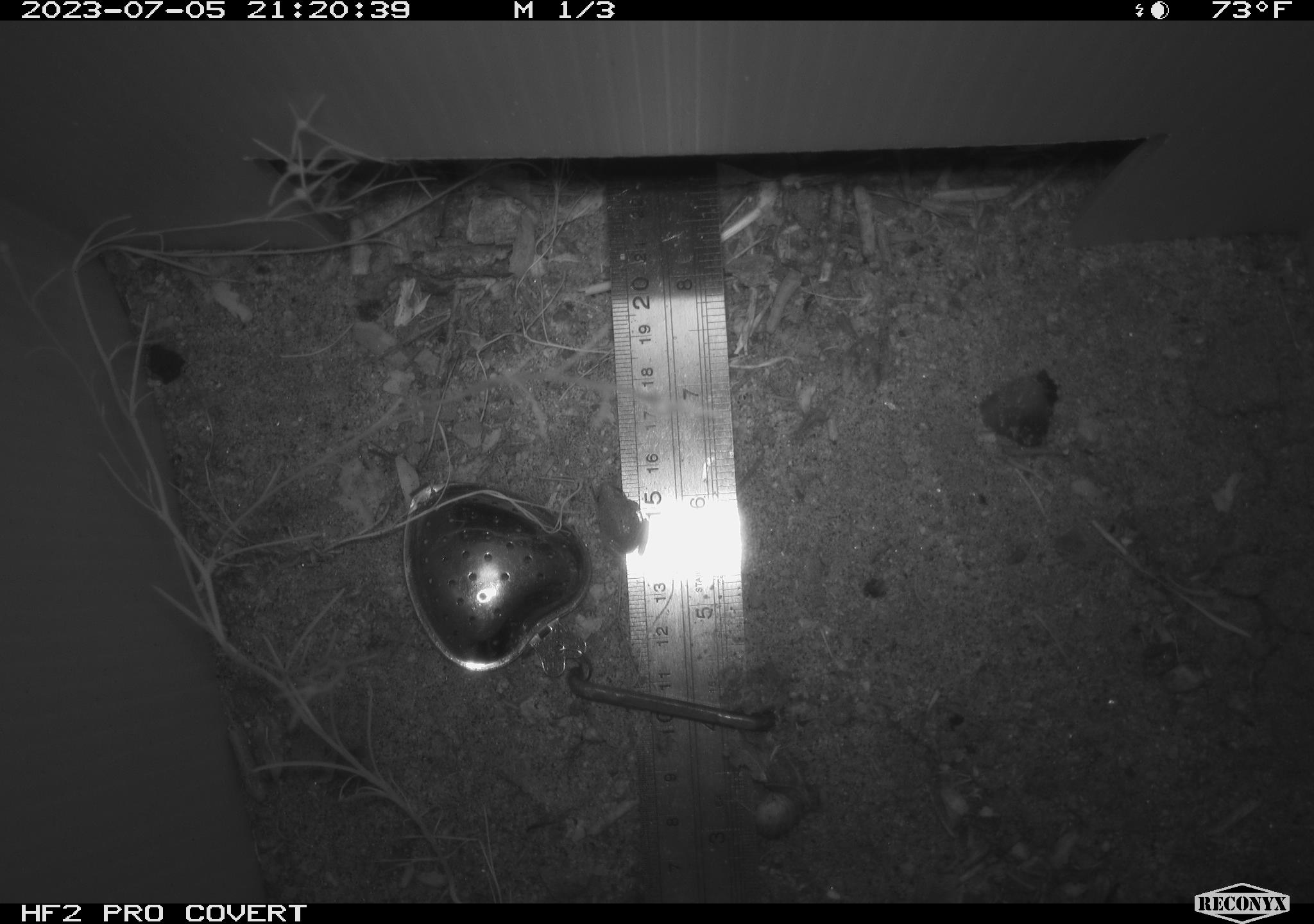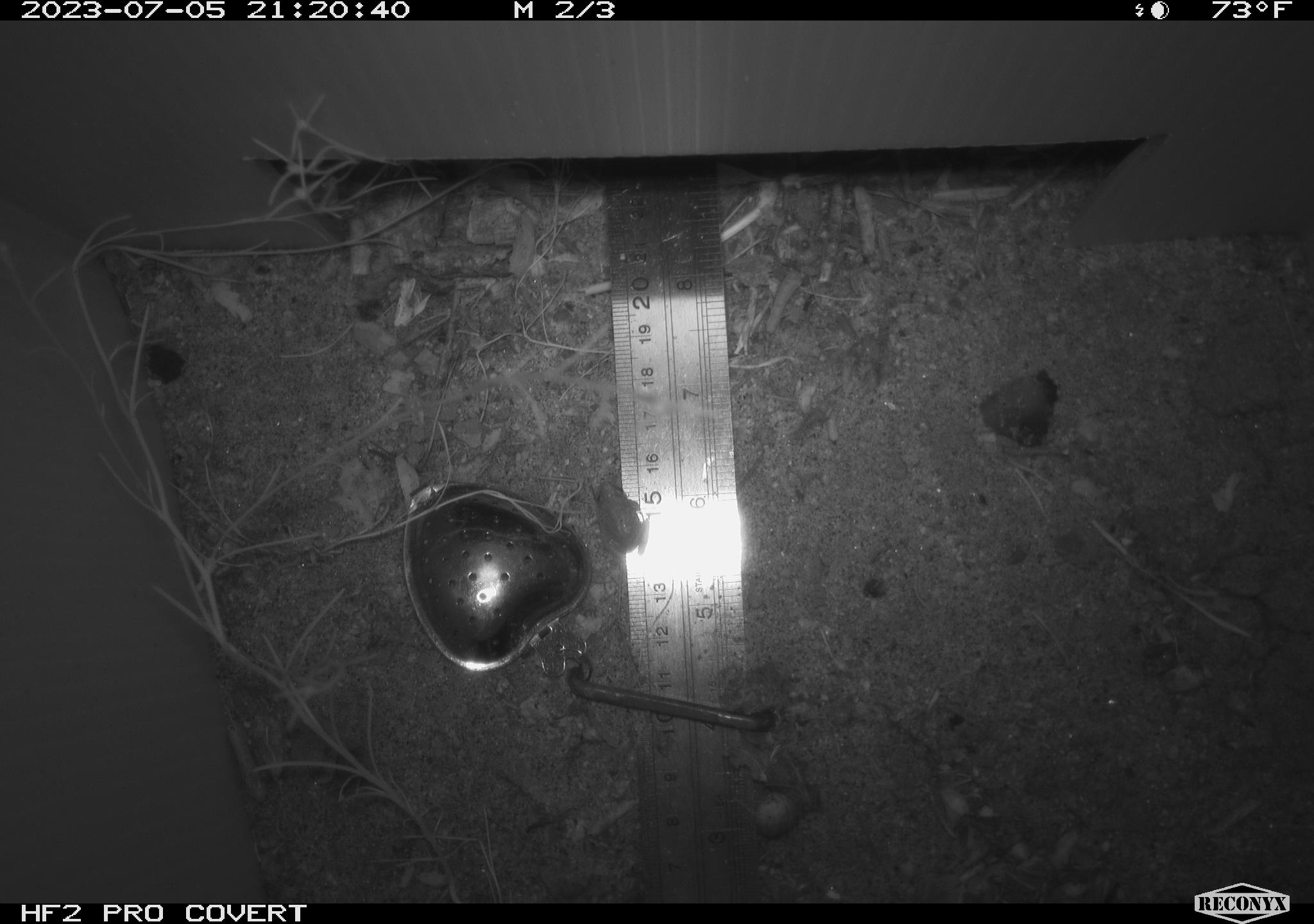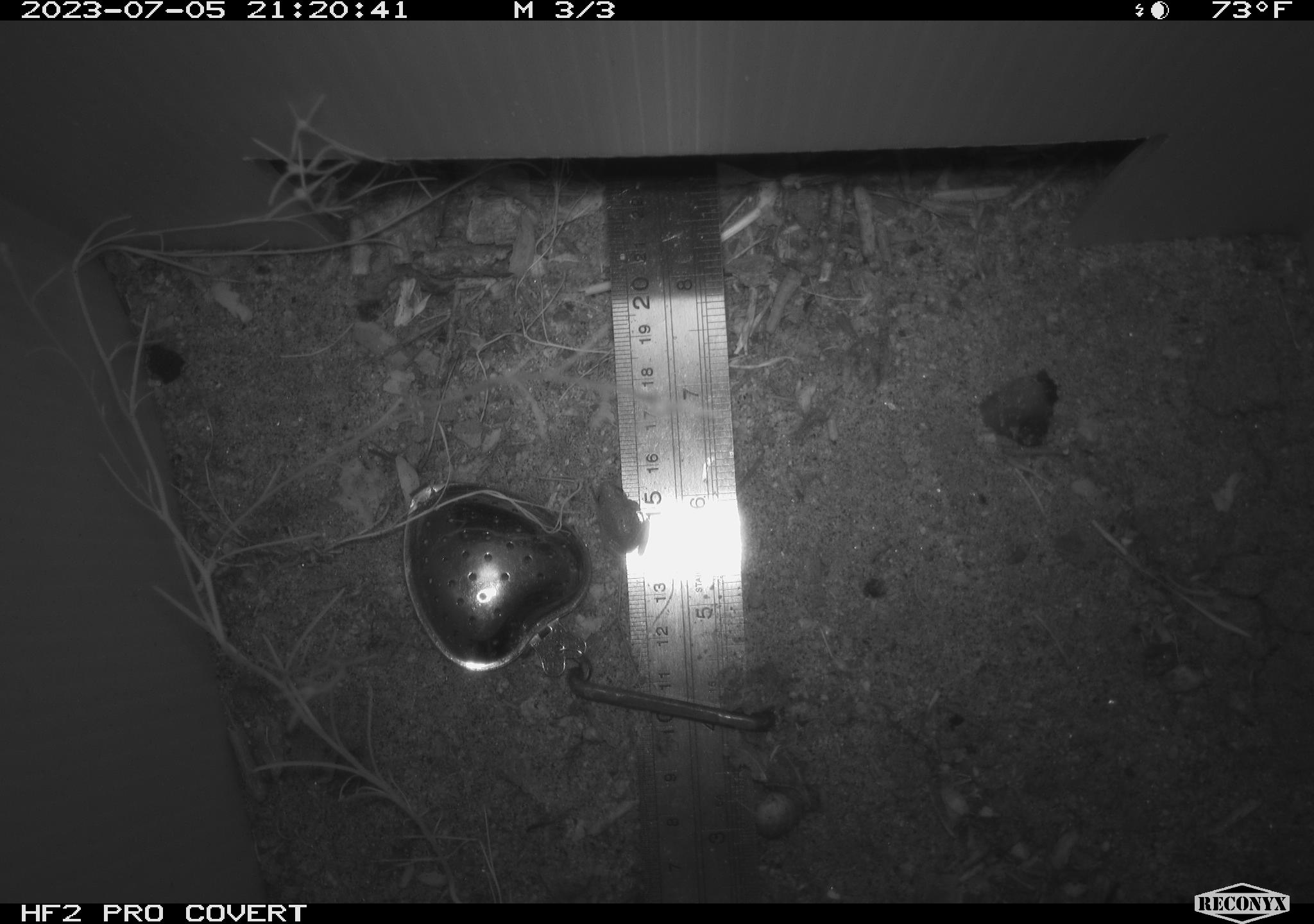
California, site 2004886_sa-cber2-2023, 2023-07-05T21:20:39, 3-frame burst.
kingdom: Animalia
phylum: Chordata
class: Amphibia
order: Anura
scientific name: Anura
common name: frogs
Frogs (Anura).